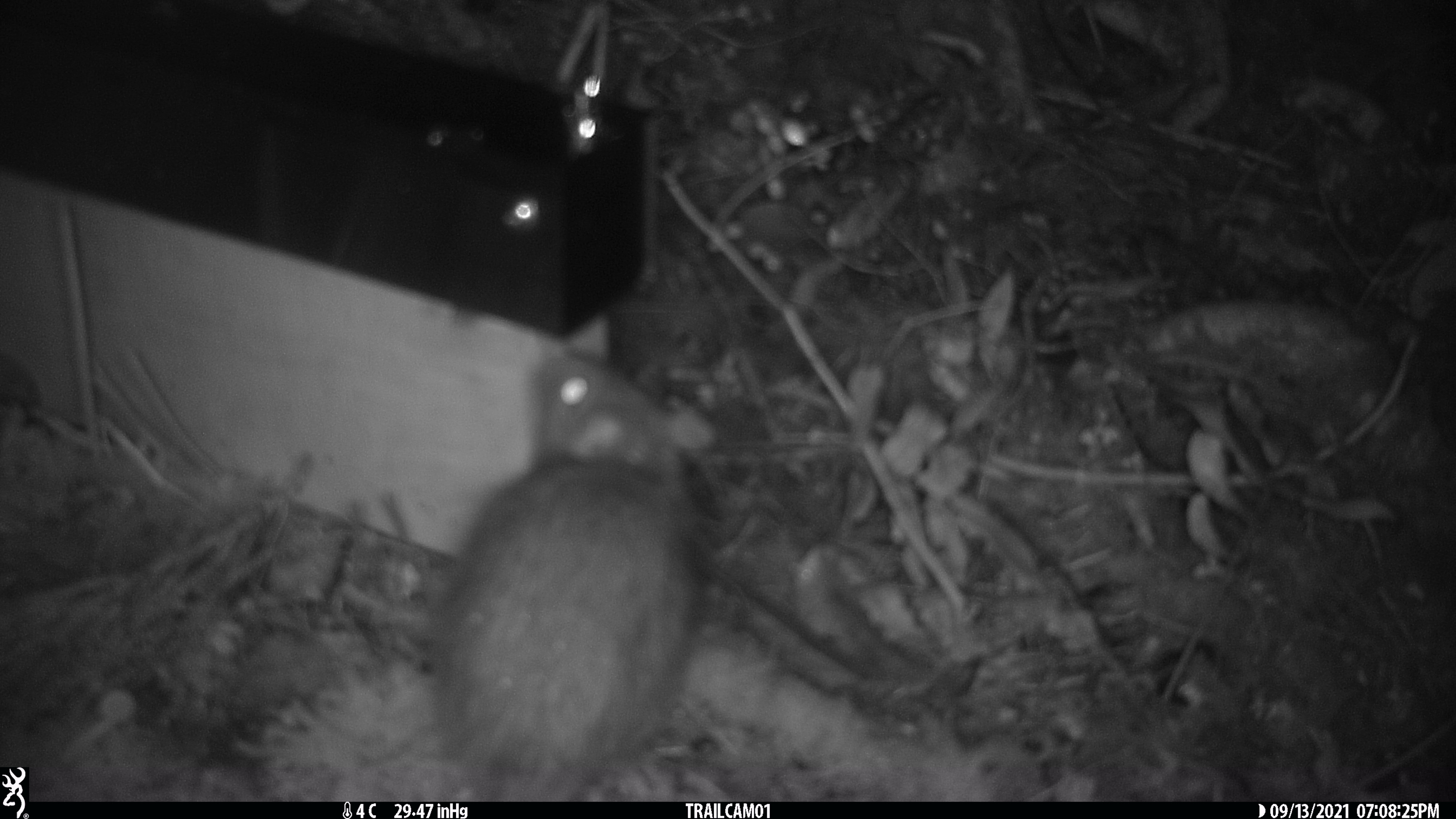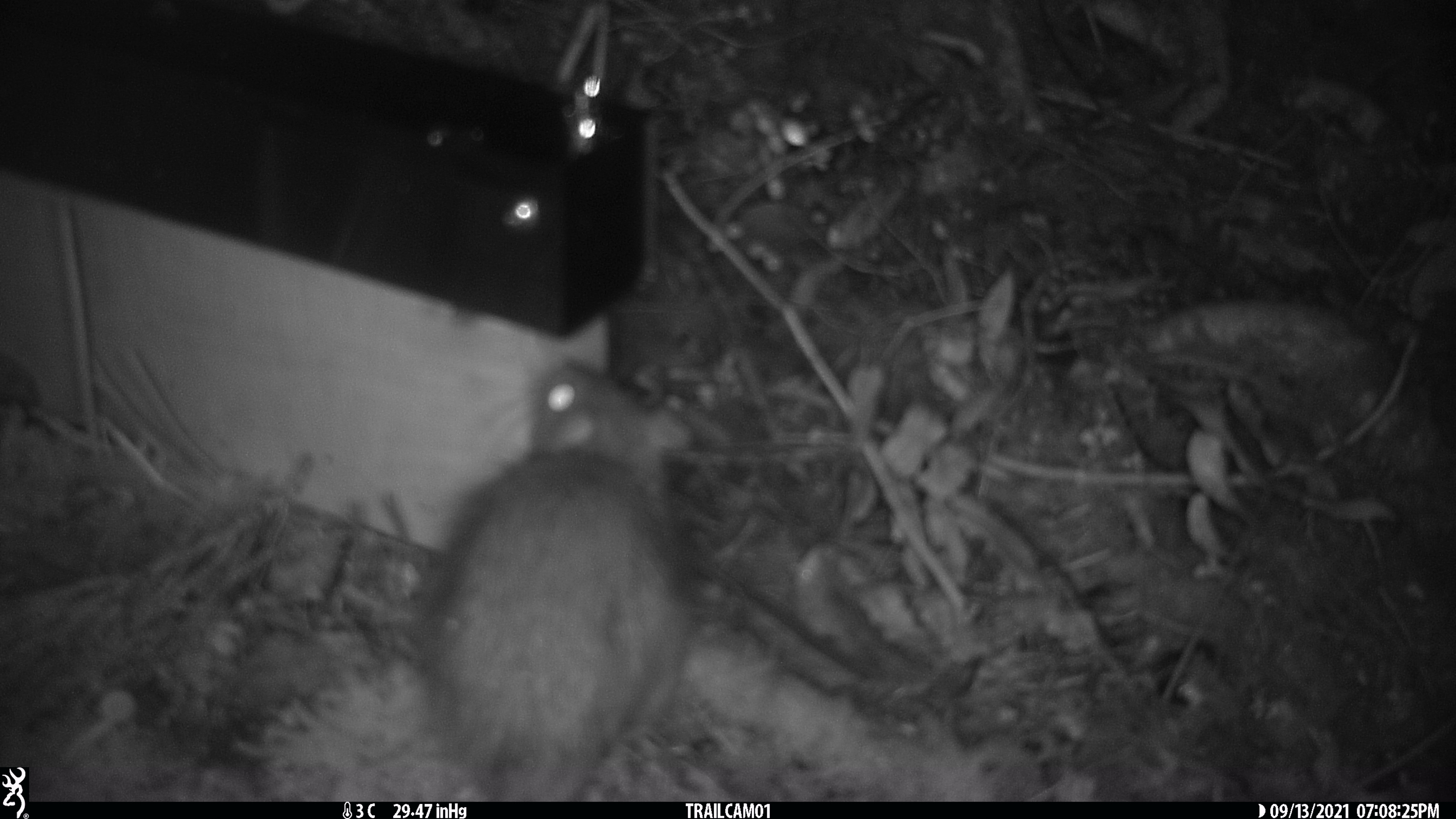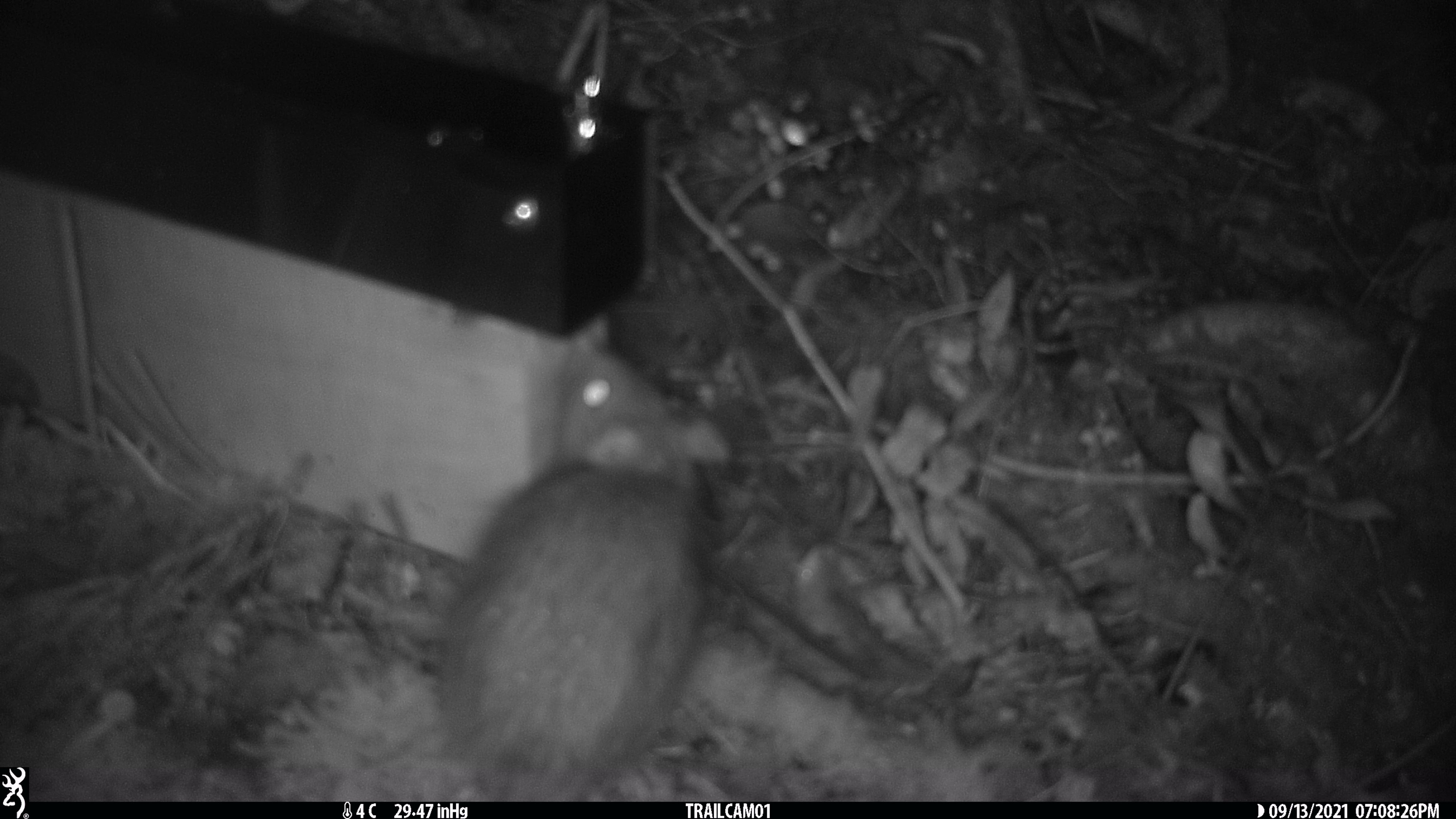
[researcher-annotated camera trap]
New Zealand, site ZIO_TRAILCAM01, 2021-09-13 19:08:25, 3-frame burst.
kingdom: Animalia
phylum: Chordata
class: Mammalia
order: Rodentia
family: Muridae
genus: Rattus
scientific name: Rattus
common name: rat